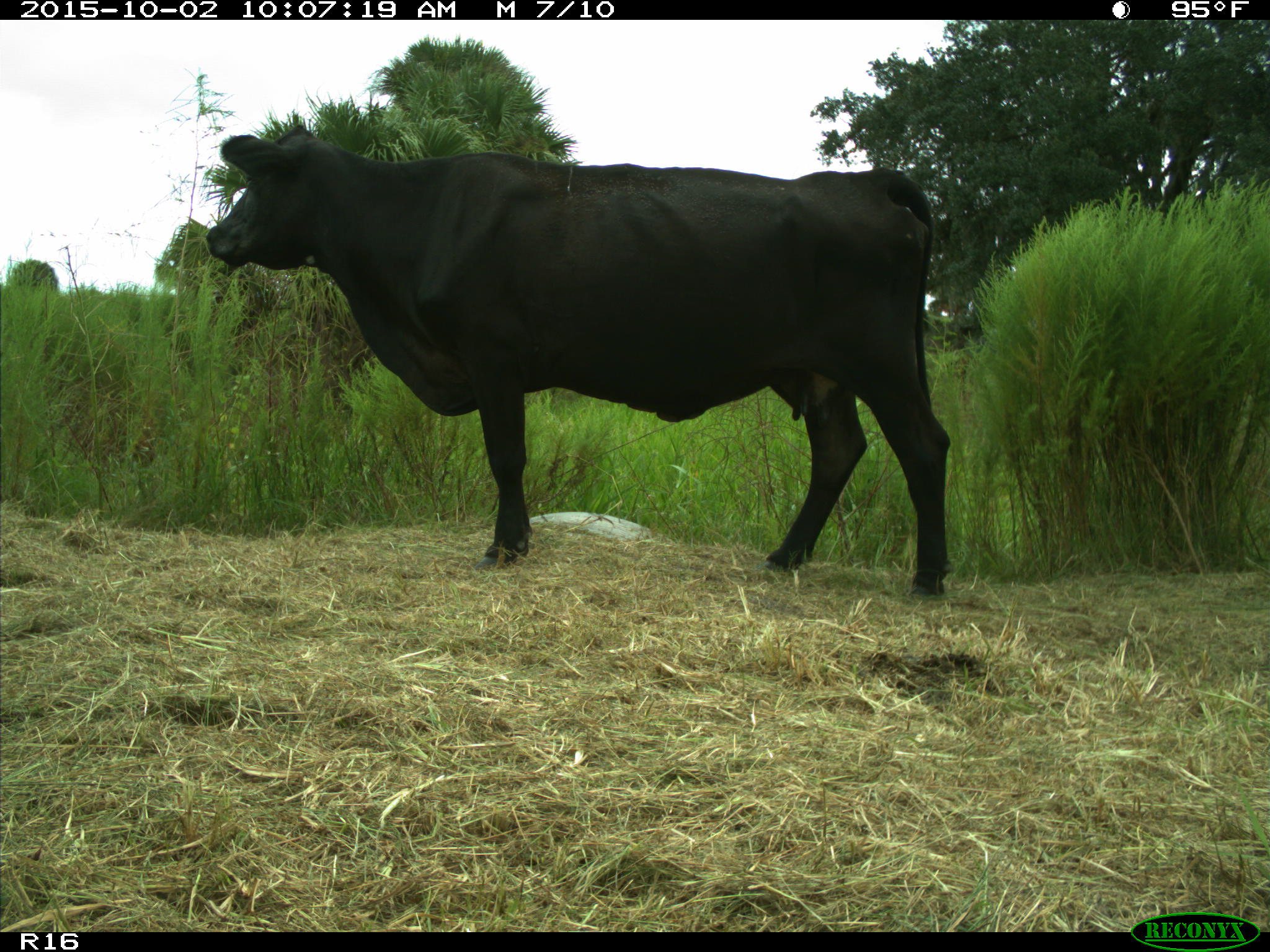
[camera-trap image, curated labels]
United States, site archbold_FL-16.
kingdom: Animalia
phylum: Chordata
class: Mammalia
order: Artiodactyla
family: Bovidae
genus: Bos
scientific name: Bos taurus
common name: domestic cow